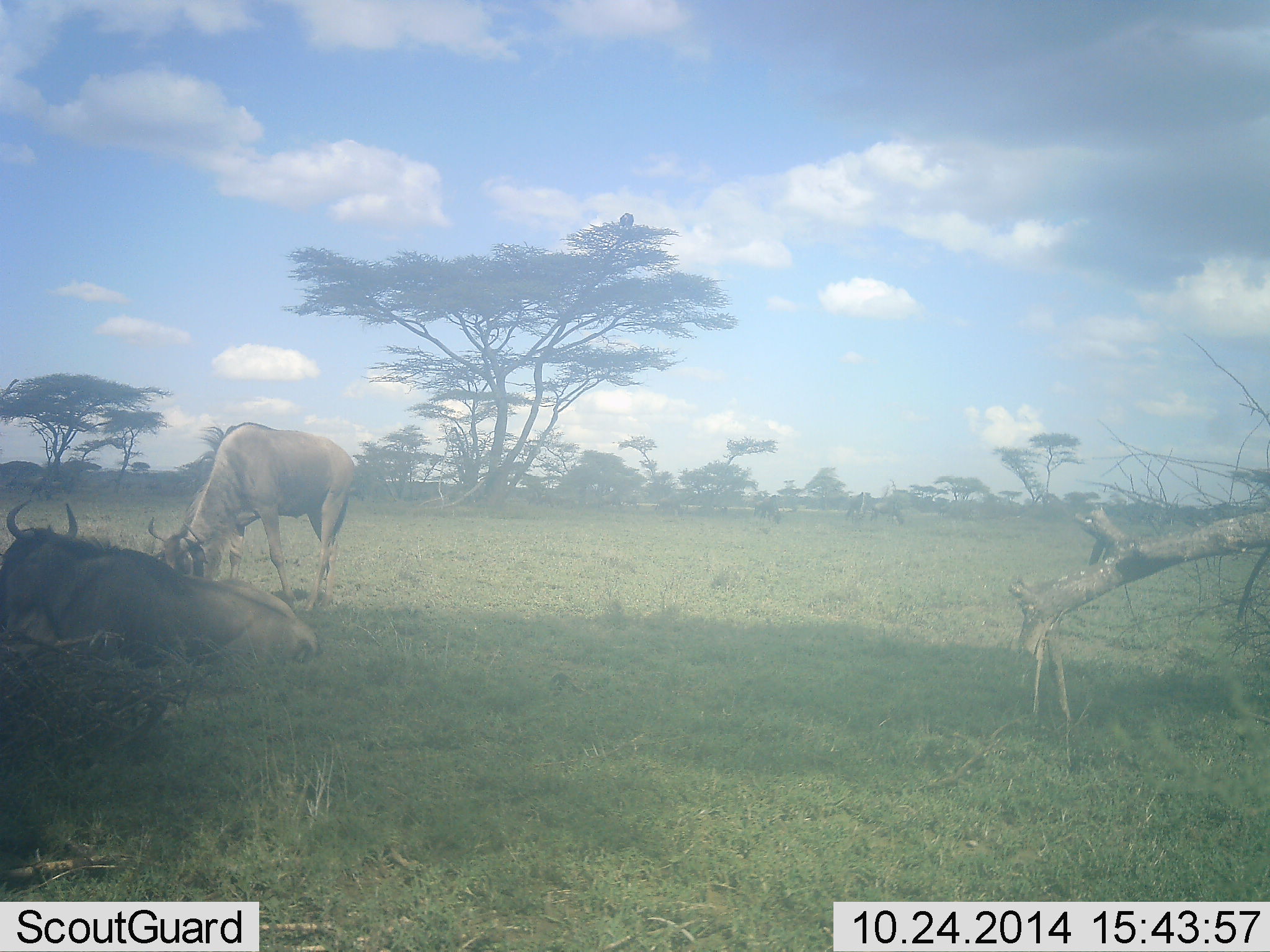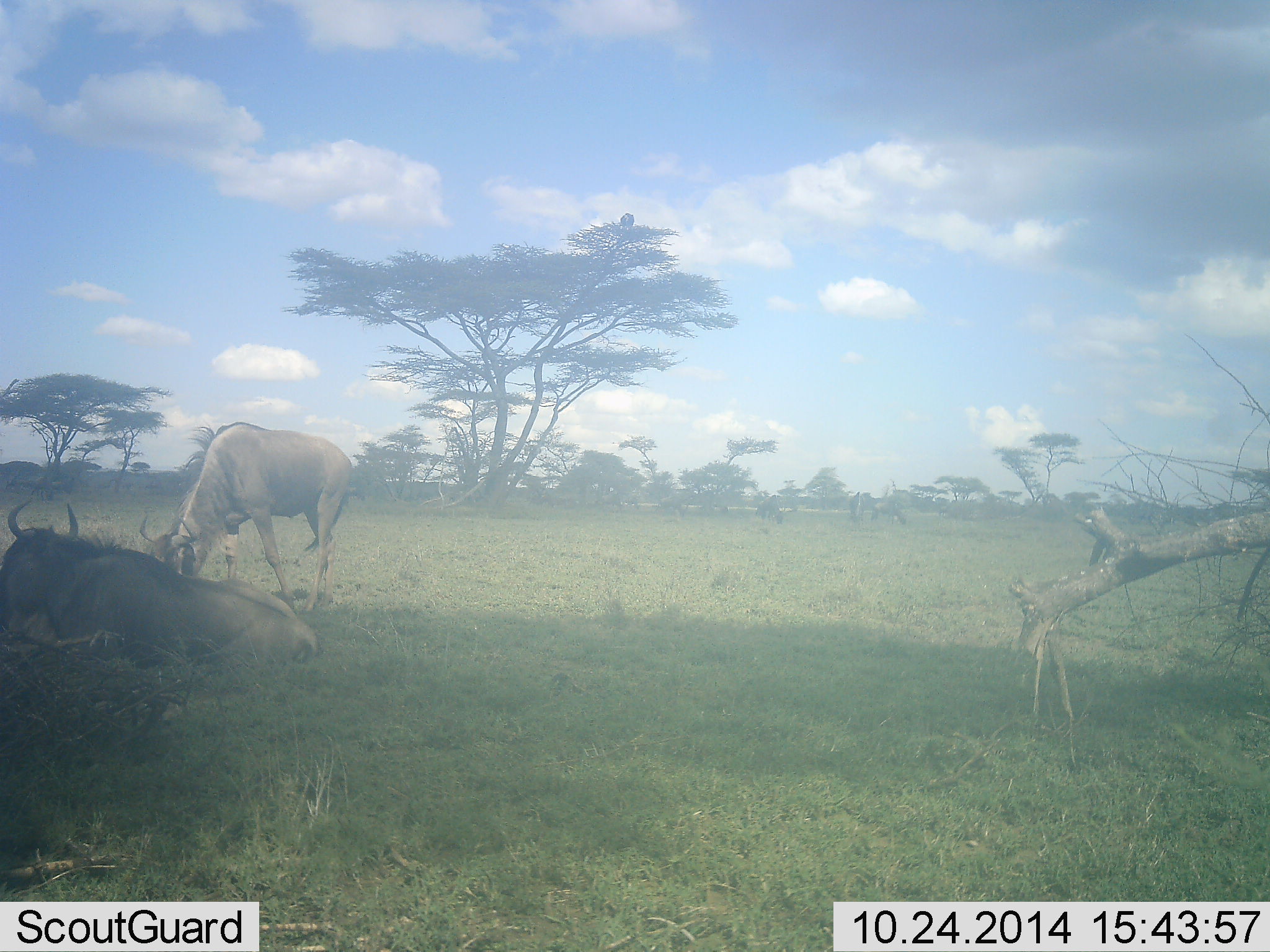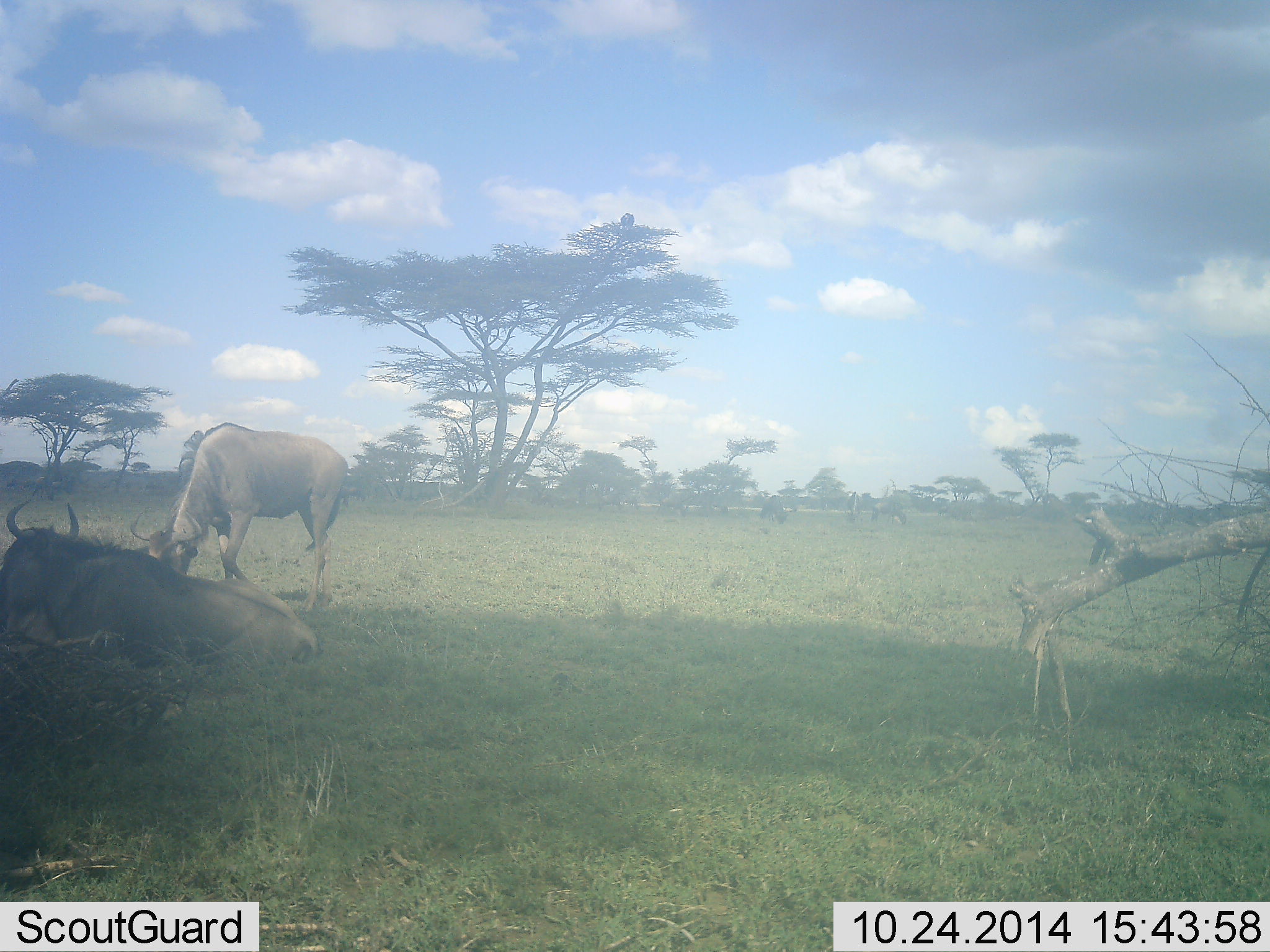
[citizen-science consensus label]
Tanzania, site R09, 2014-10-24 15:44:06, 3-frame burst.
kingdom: Animalia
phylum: Chordata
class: Mammalia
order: Artiodactyla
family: Bovidae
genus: Connochaetes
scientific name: Connochaetes taurinus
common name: blue wildebeest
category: wildebeest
Wildebeest (blue wildebeest) (Connochaetes taurinus), count 2. Behavior (volunteer vote fractions): standing 40%, resting 100%, moving 0%, interacting 0%. Young present (vote fraction): 0%. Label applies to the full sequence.